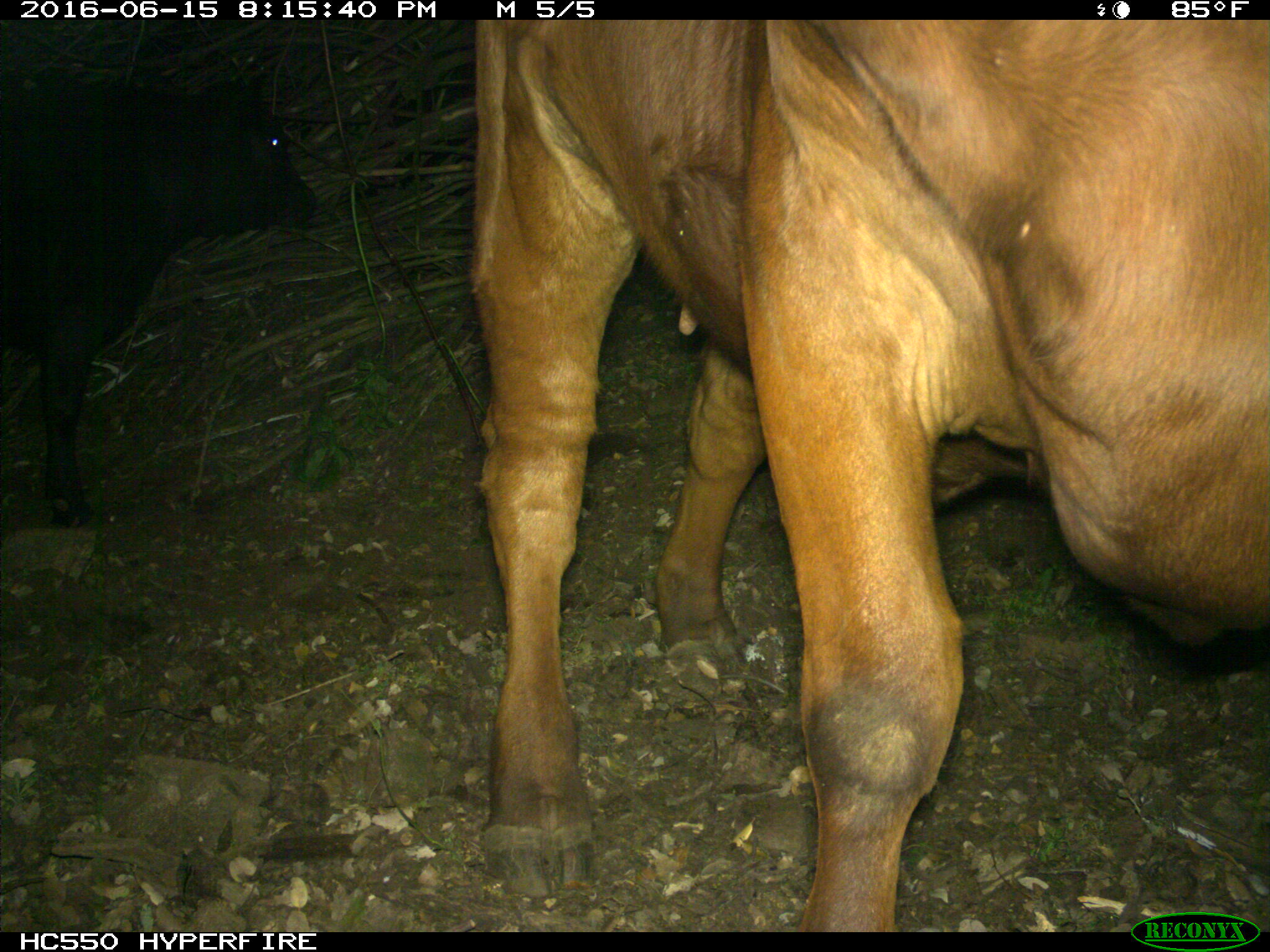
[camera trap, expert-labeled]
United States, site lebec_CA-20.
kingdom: Animalia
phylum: Chordata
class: Mammalia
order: Artiodactyla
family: Bovidae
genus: Bos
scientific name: Bos taurus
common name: domestic cow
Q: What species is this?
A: Bos taurus (domestic cow).